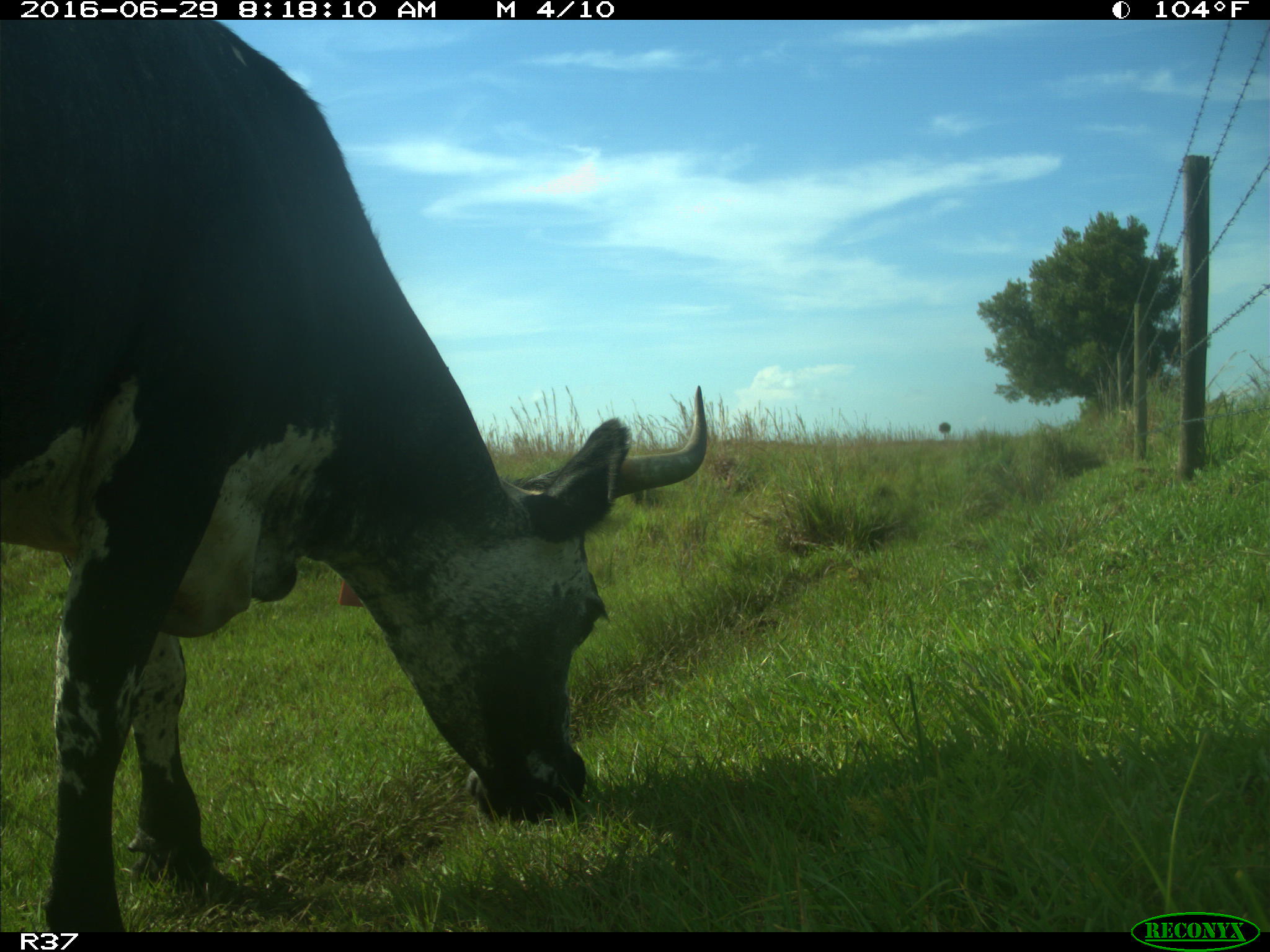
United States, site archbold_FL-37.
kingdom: Animalia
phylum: Chordata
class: Mammalia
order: Artiodactyla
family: Bovidae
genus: Bos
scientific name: Bos taurus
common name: domestic cow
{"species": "Bos taurus (domestic cow)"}